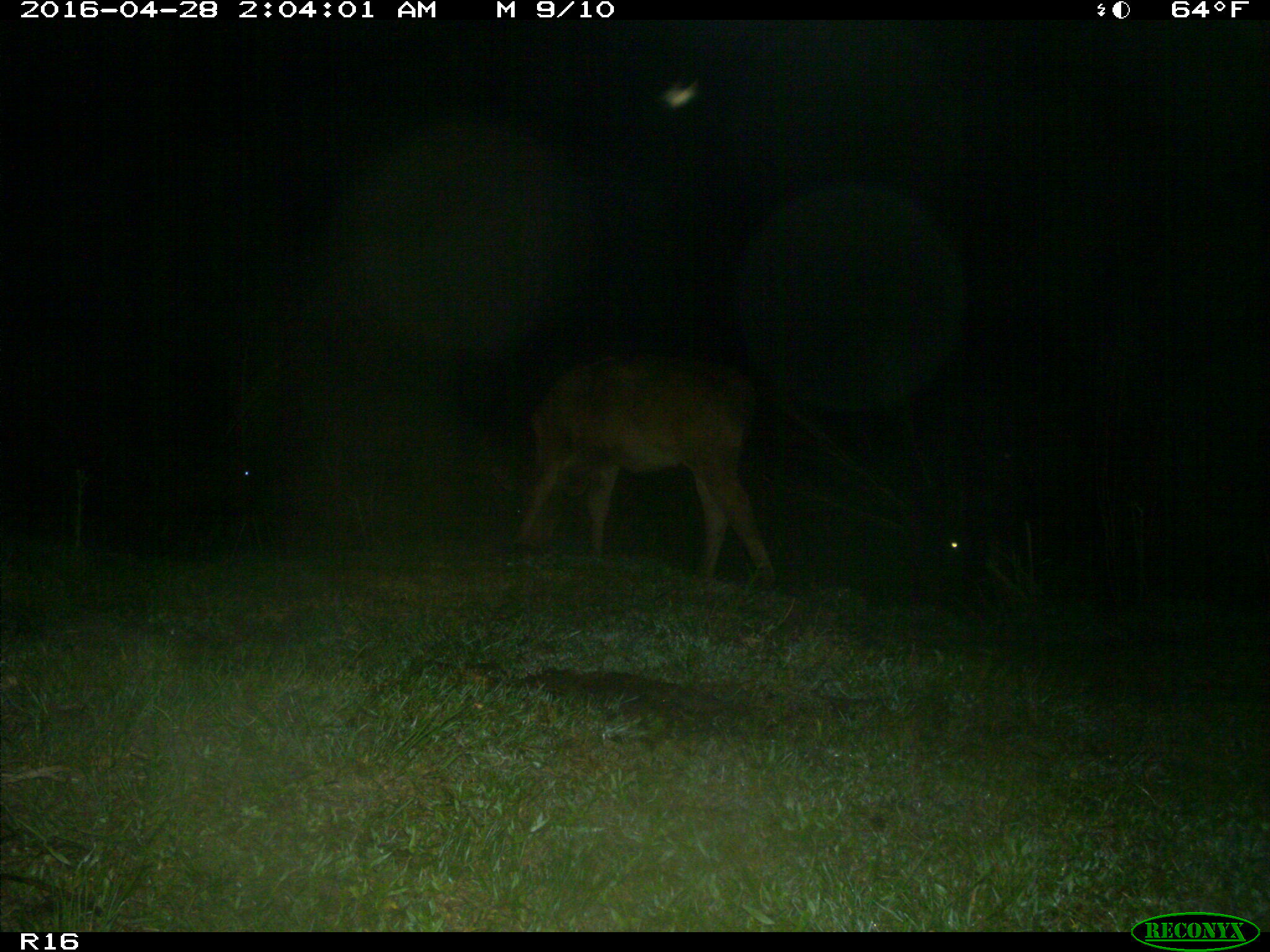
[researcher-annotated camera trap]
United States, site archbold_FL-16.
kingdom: Animalia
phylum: Chordata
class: Mammalia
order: Artiodactyla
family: Bovidae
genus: Bos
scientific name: Bos taurus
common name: domestic cow